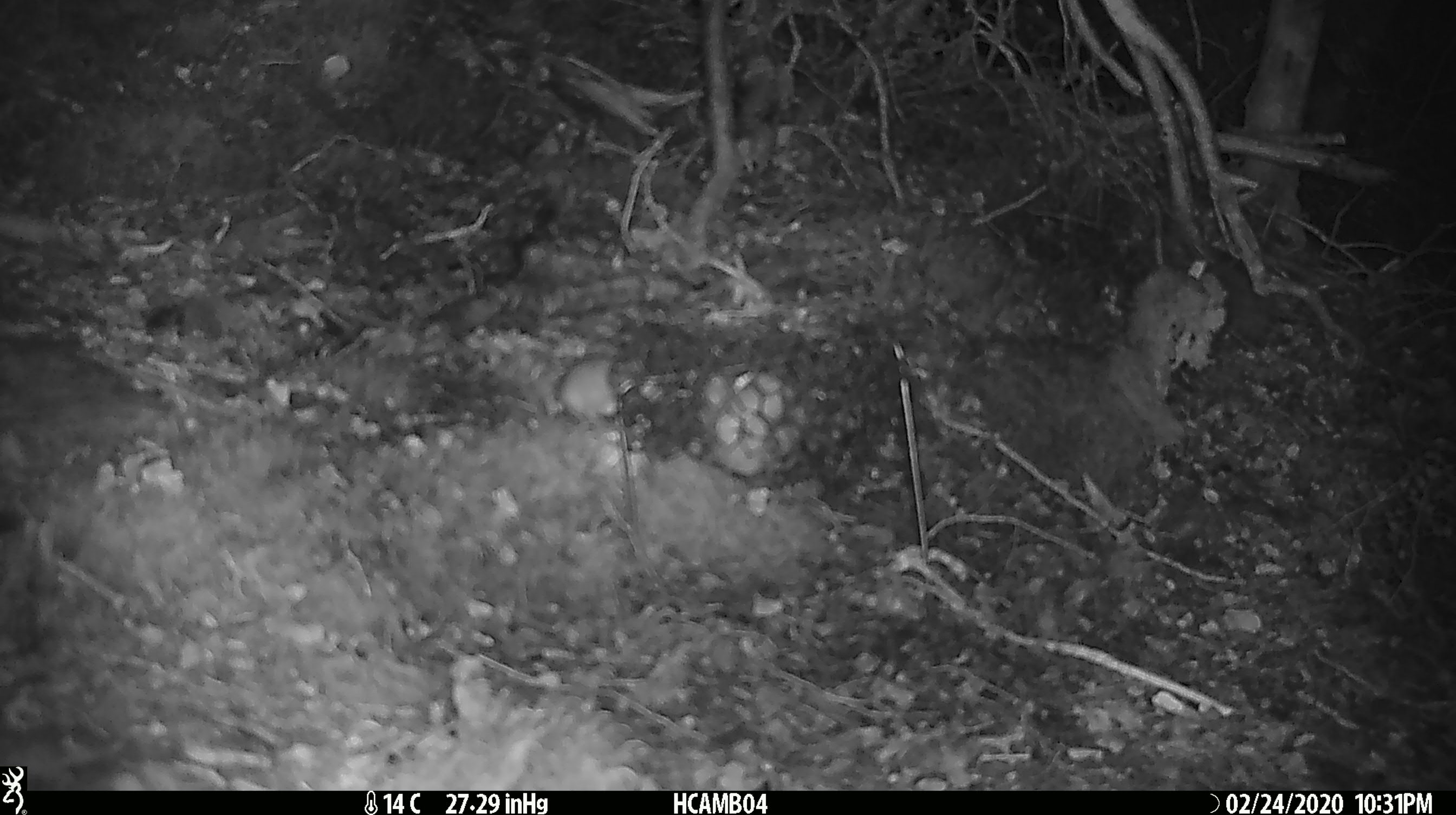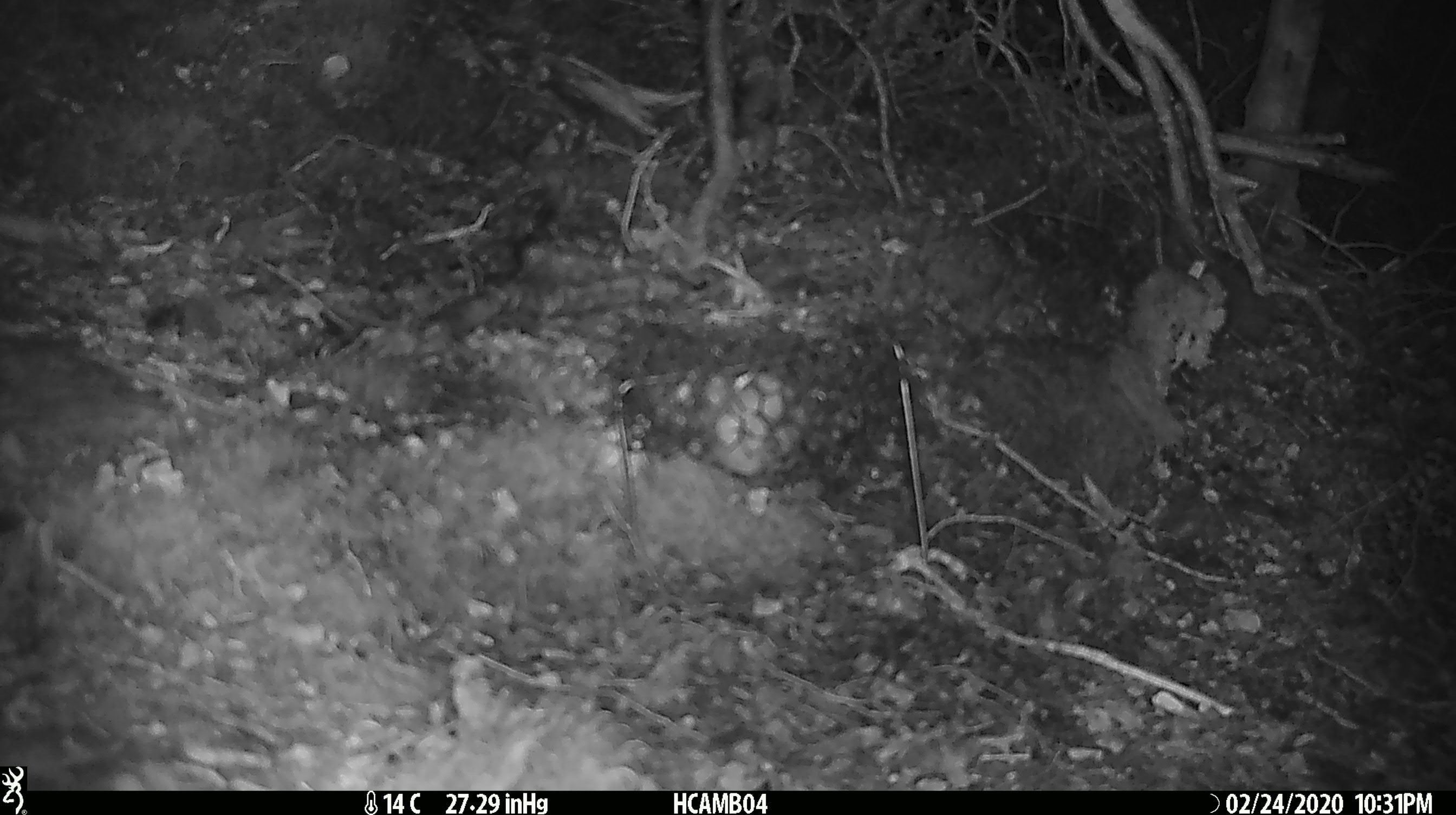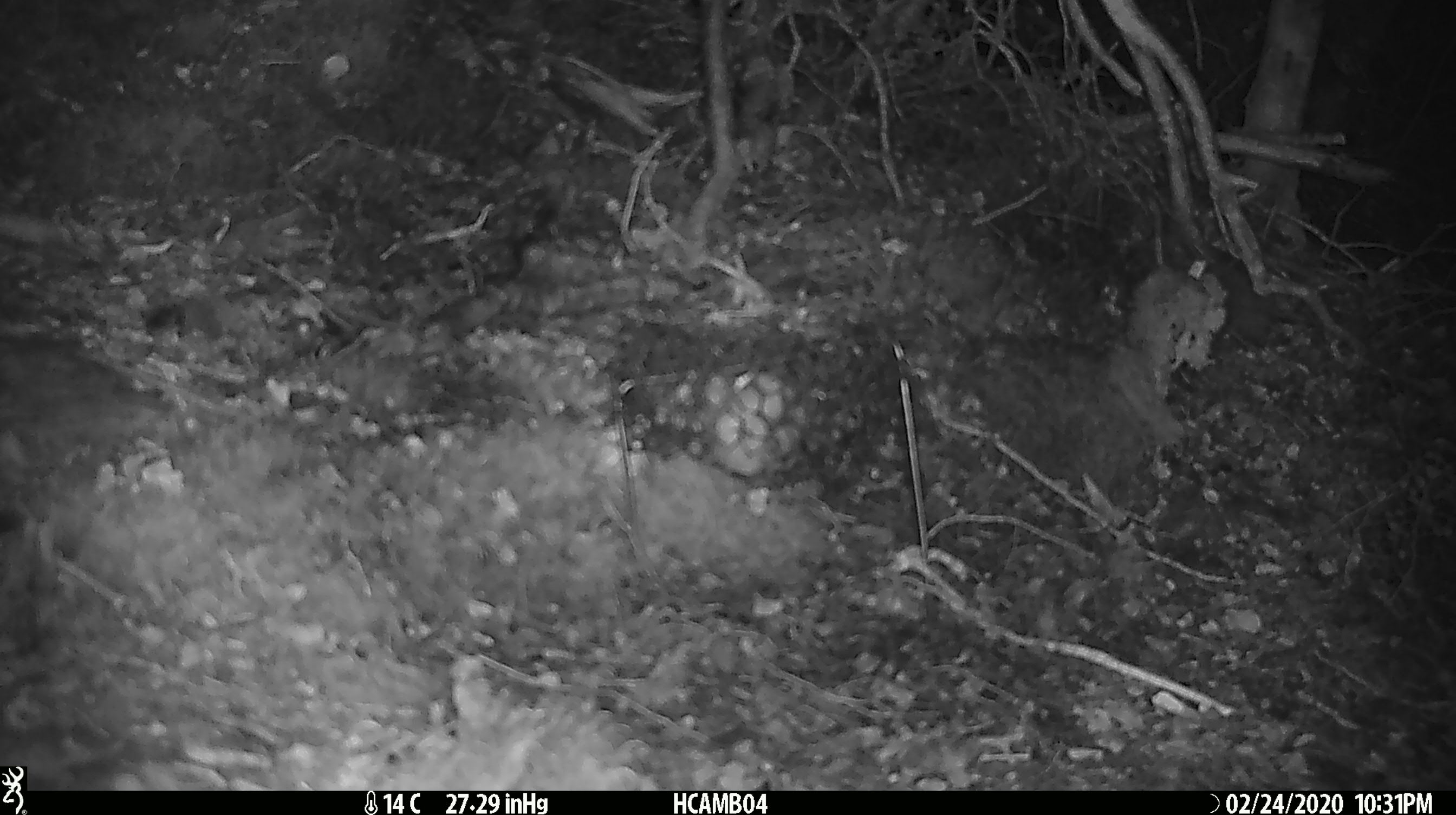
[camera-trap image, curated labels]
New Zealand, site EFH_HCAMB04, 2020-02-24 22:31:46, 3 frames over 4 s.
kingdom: Animalia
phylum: Chordata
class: Mammalia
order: Rodentia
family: Muridae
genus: Mus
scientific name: Mus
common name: mouse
Mouse (Mus).